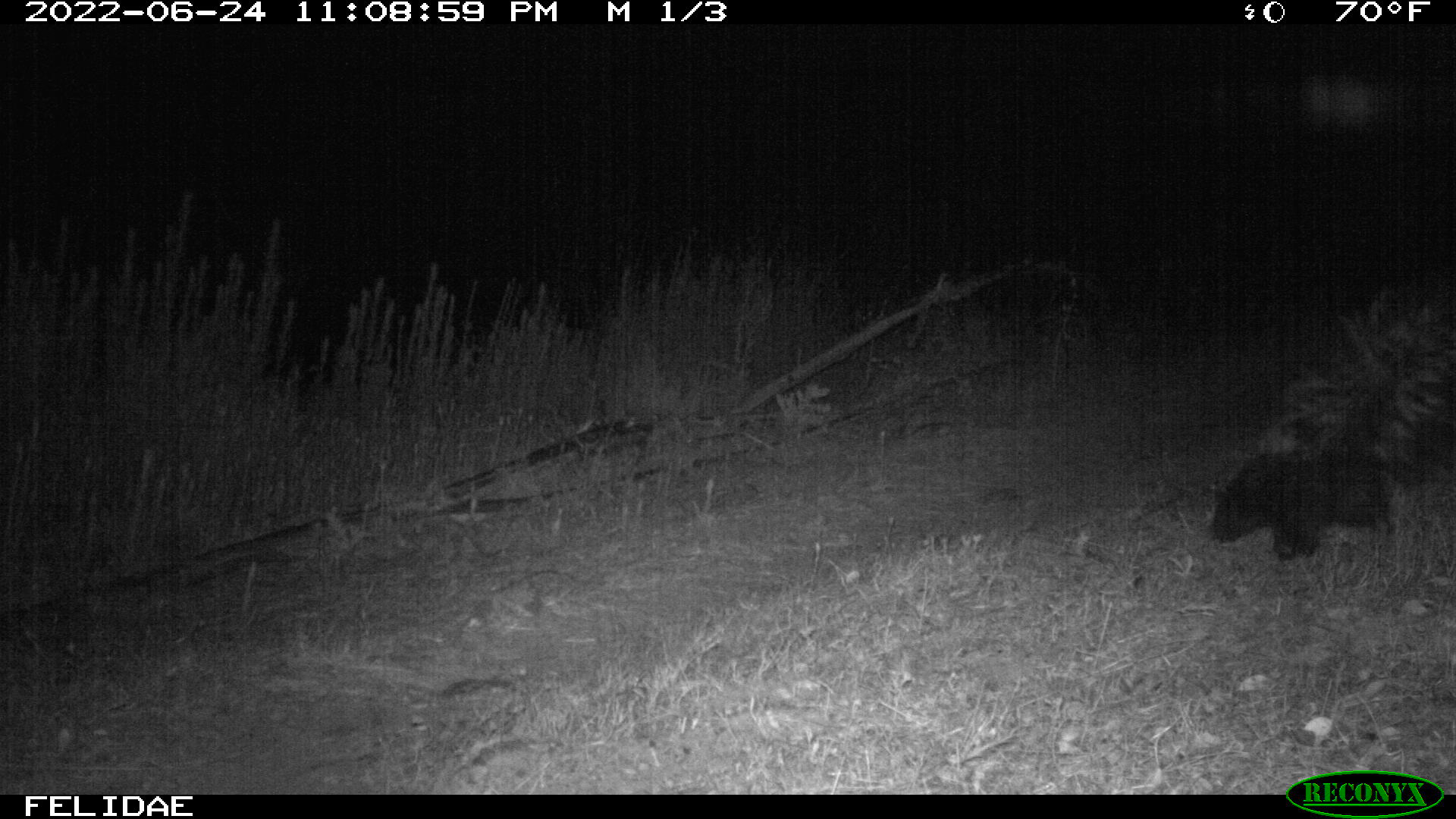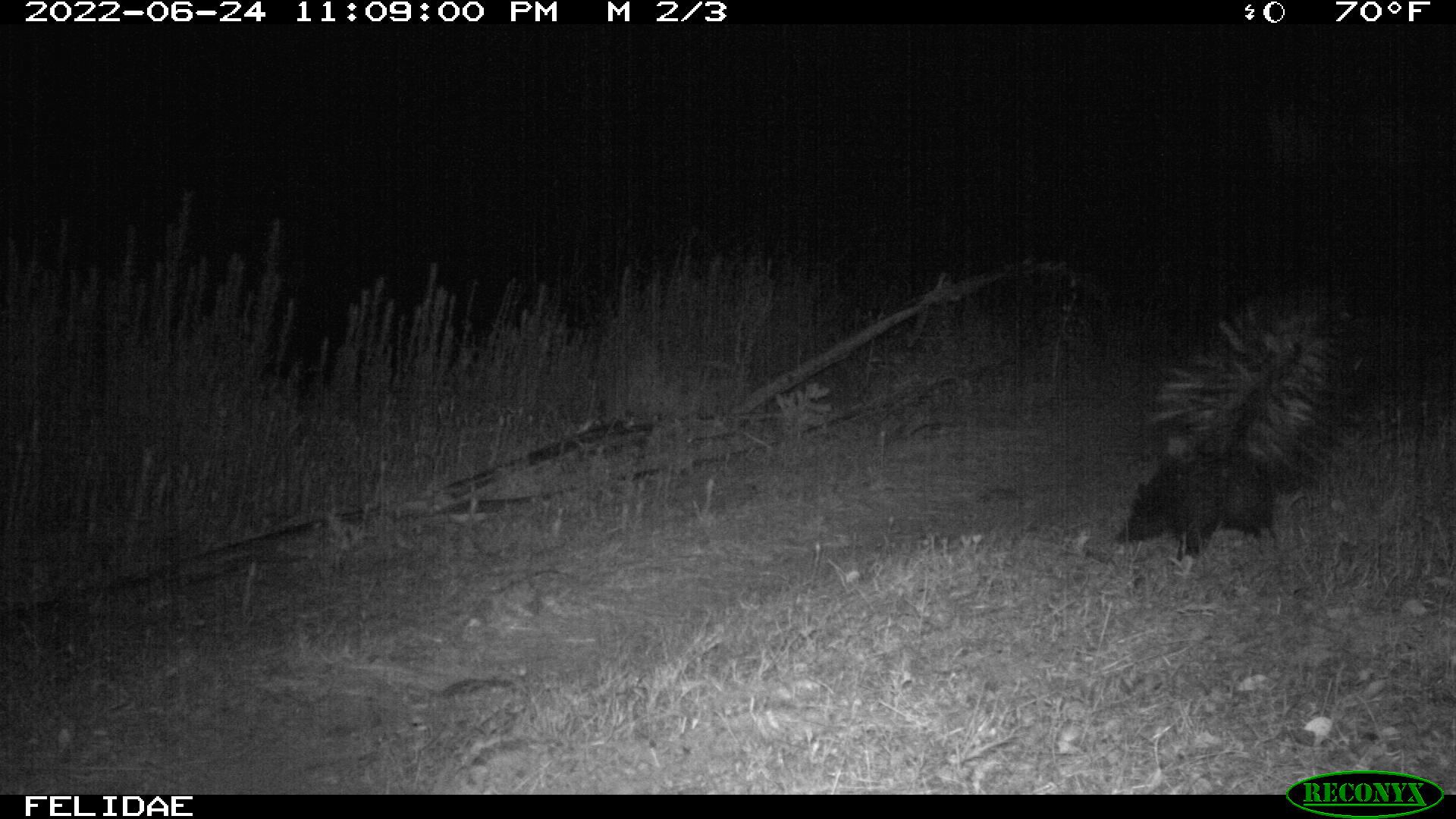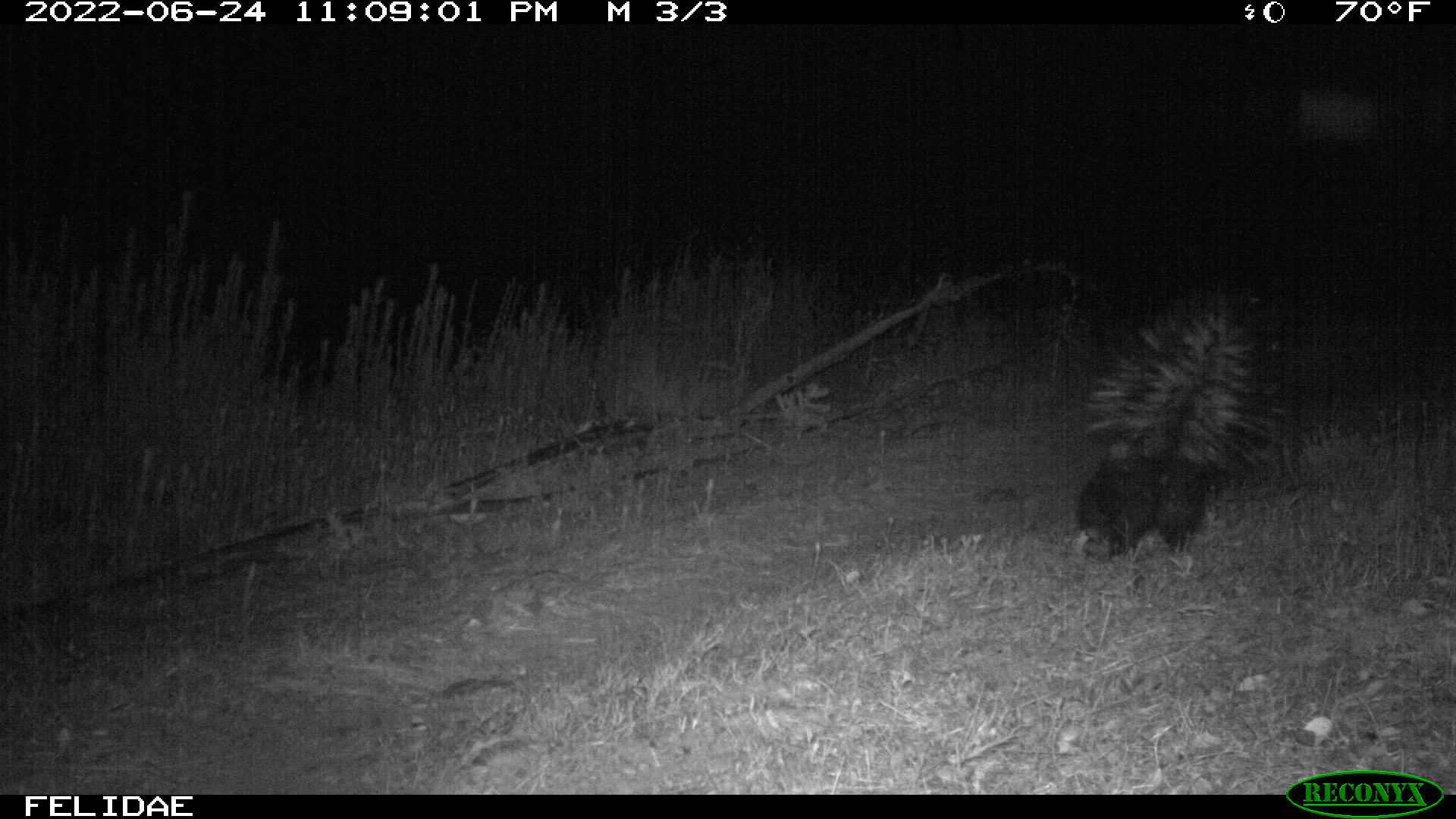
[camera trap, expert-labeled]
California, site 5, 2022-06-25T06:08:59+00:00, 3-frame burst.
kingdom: Animalia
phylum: Chordata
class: Mammalia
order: Carnivora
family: Mephitidae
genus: Mephitis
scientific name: Mephitis mephitis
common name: striped skunk